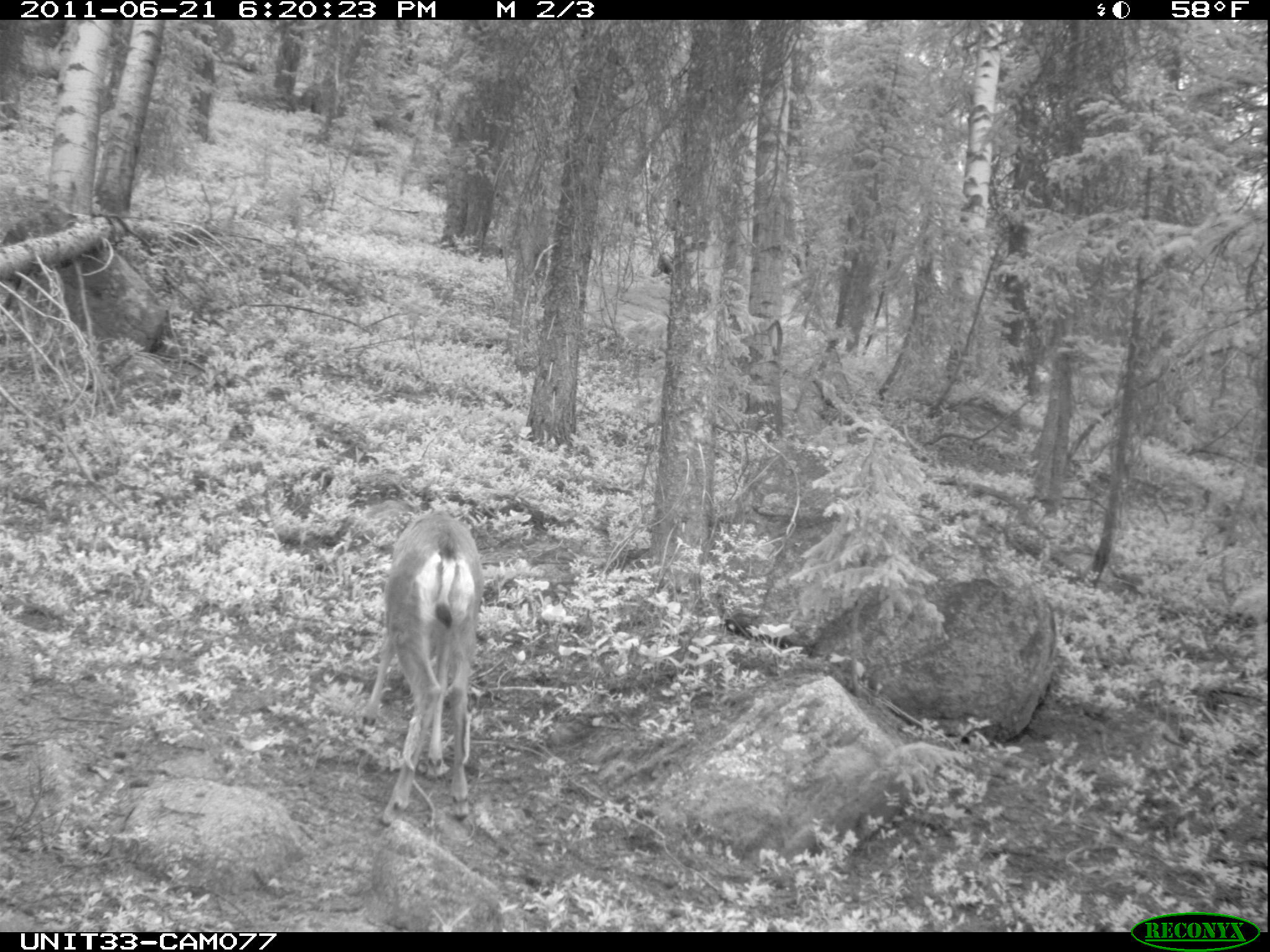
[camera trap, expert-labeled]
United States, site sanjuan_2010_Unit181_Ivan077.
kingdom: Animalia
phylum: Chordata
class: Mammalia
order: Artiodactyla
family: Cervidae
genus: Odocoileus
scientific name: Odocoileus hemionus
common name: mule deer